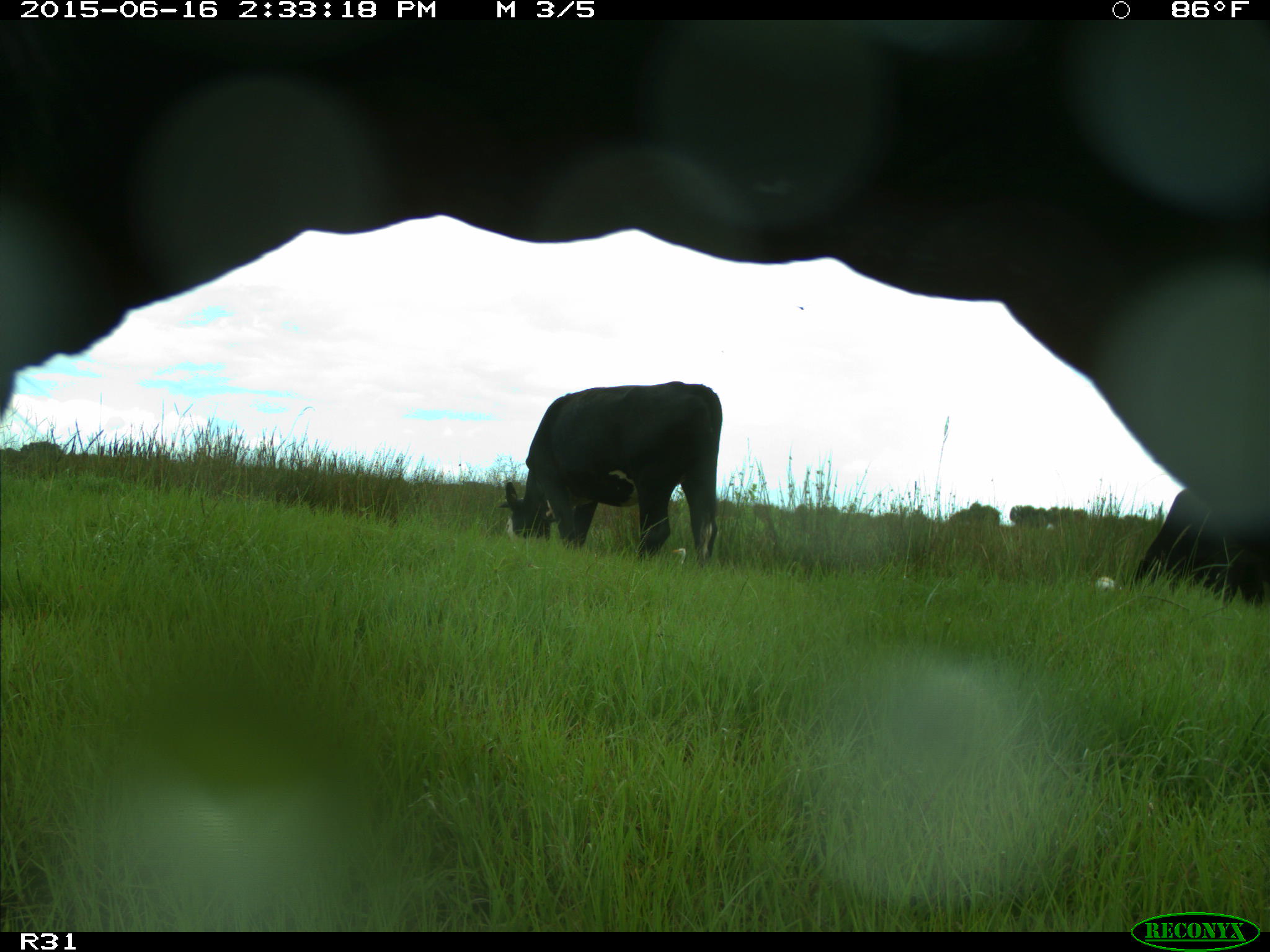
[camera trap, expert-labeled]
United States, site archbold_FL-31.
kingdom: Animalia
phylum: Chordata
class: Mammalia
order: Artiodactyla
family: Bovidae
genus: Bos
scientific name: Bos taurus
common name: domestic cow